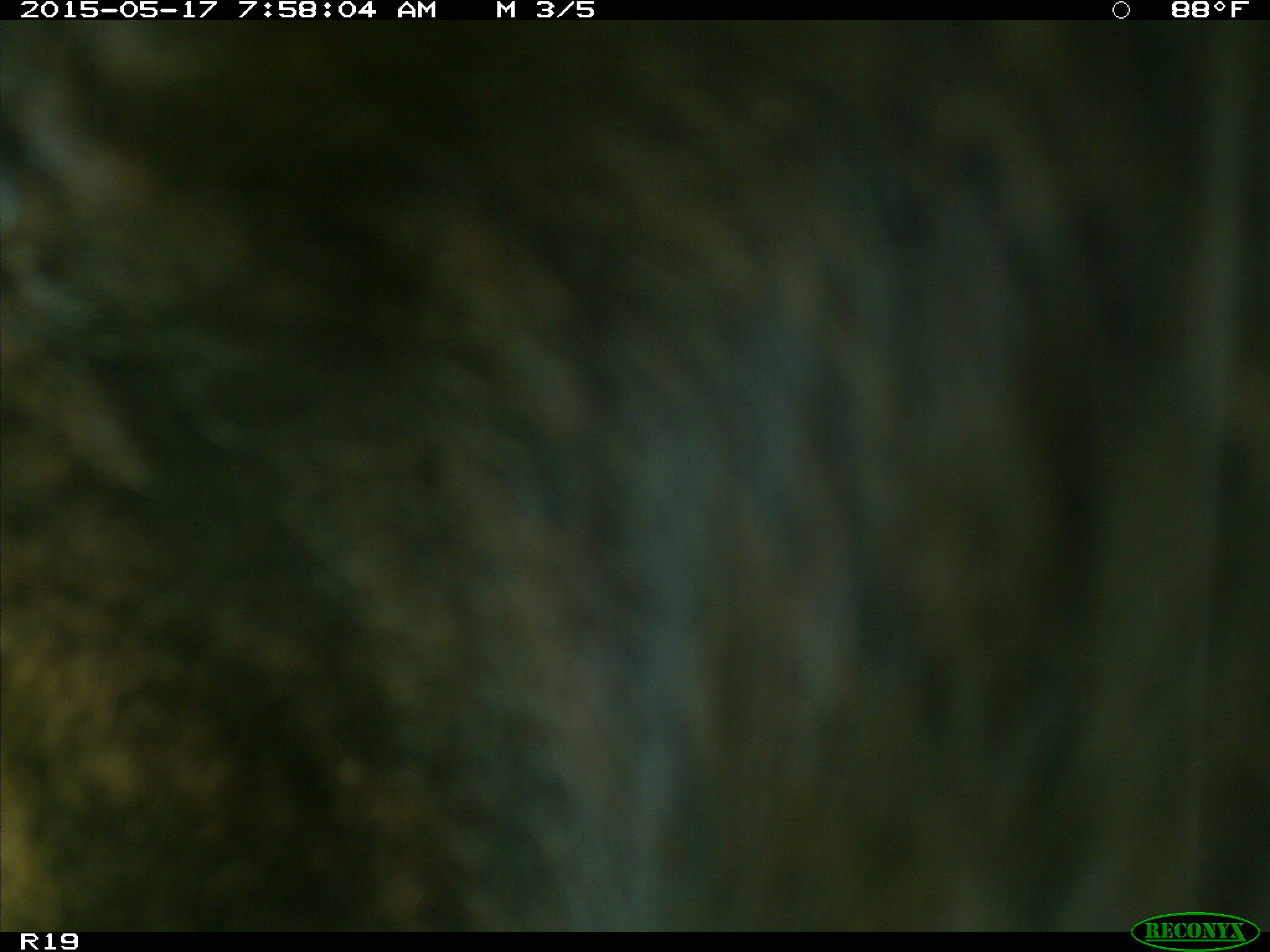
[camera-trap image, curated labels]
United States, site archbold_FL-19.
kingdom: Animalia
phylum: Chordata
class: Mammalia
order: Artiodactyla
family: Bovidae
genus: Bos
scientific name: Bos taurus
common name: domestic cow